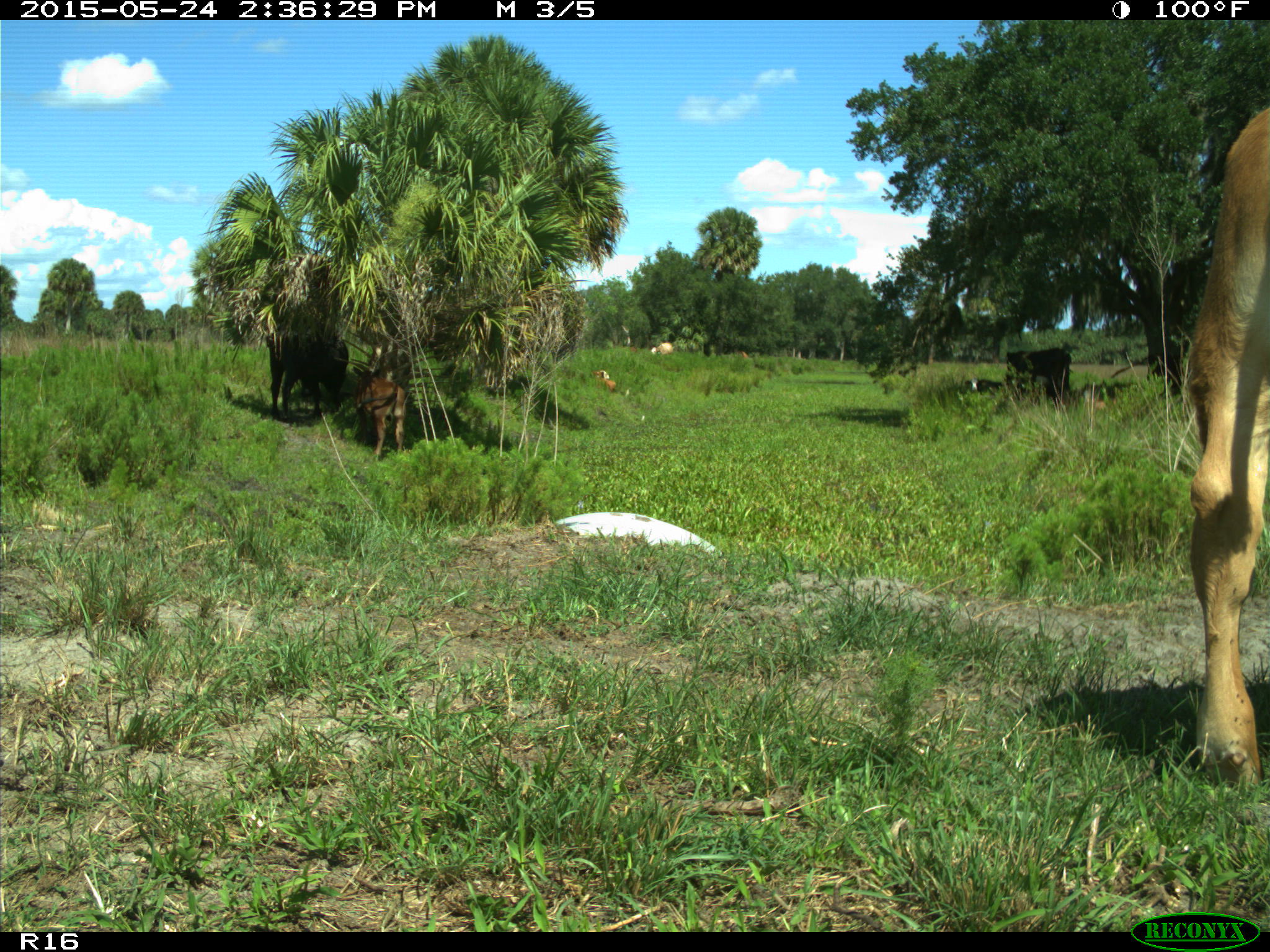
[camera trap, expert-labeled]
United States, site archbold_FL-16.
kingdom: Animalia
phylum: Chordata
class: Mammalia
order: Artiodactyla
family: Bovidae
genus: Bos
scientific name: Bos taurus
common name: domestic cow